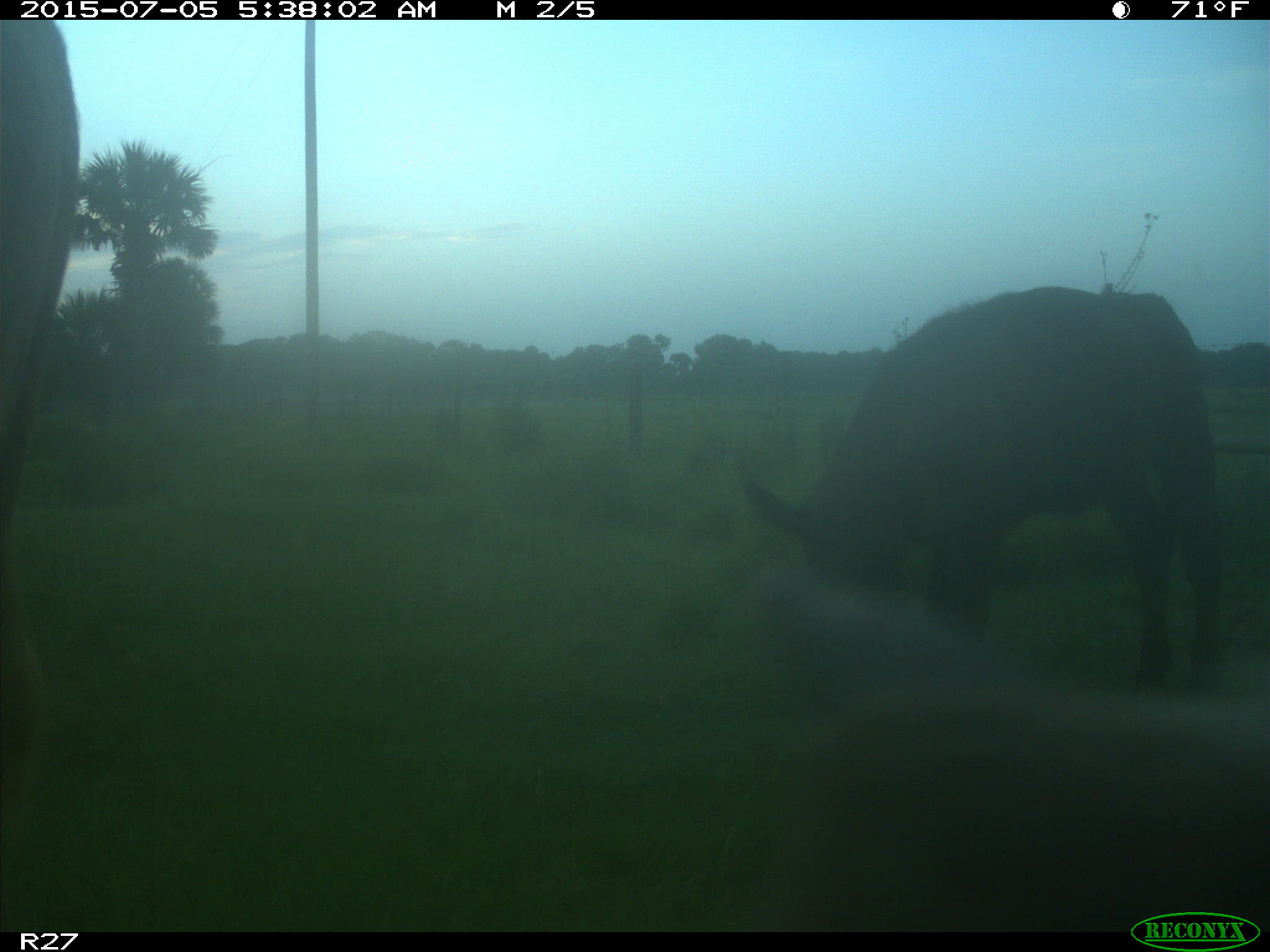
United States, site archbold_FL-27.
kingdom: Animalia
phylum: Chordata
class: Mammalia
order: Artiodactyla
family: Bovidae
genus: Bos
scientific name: Bos taurus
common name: domestic cow